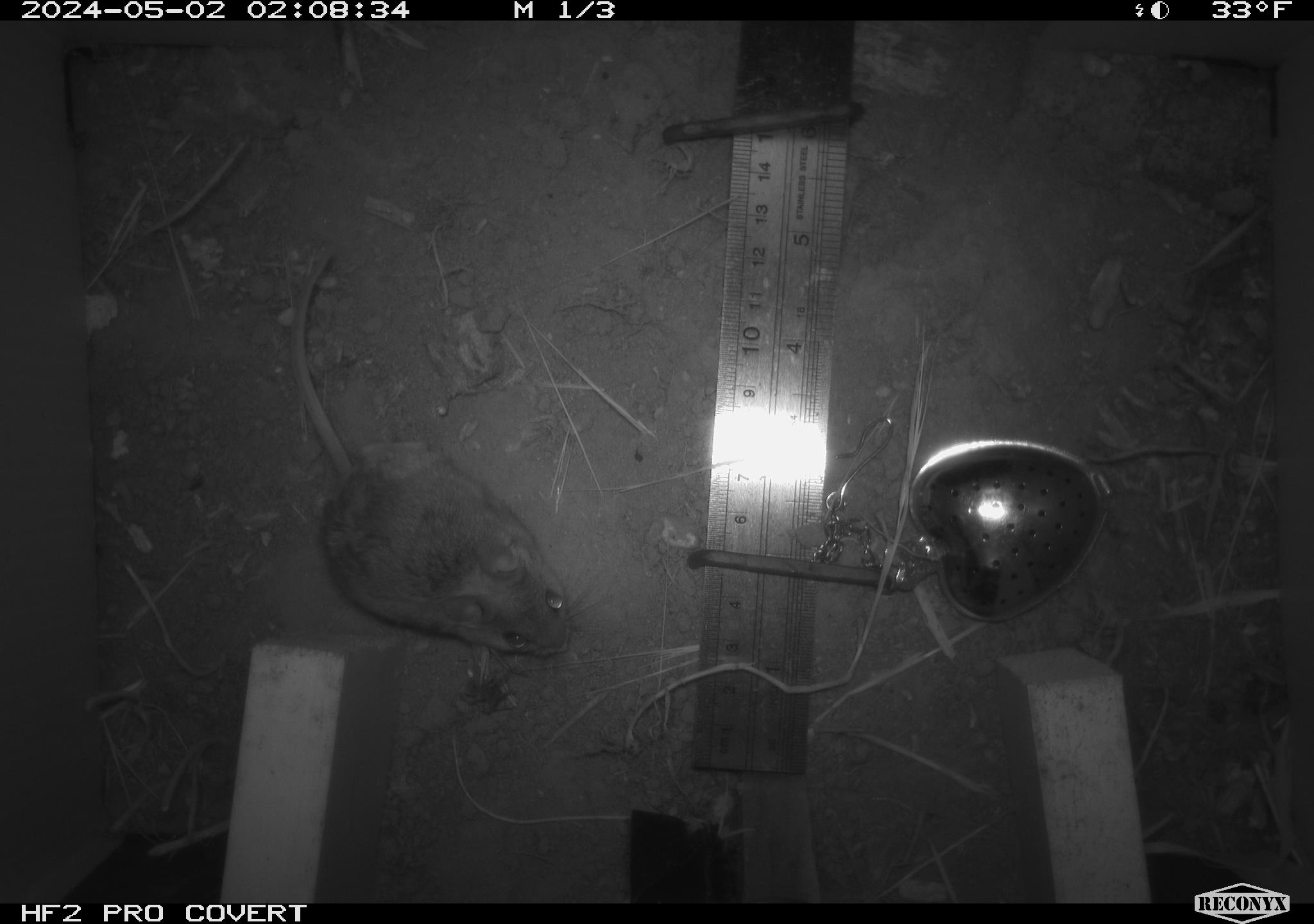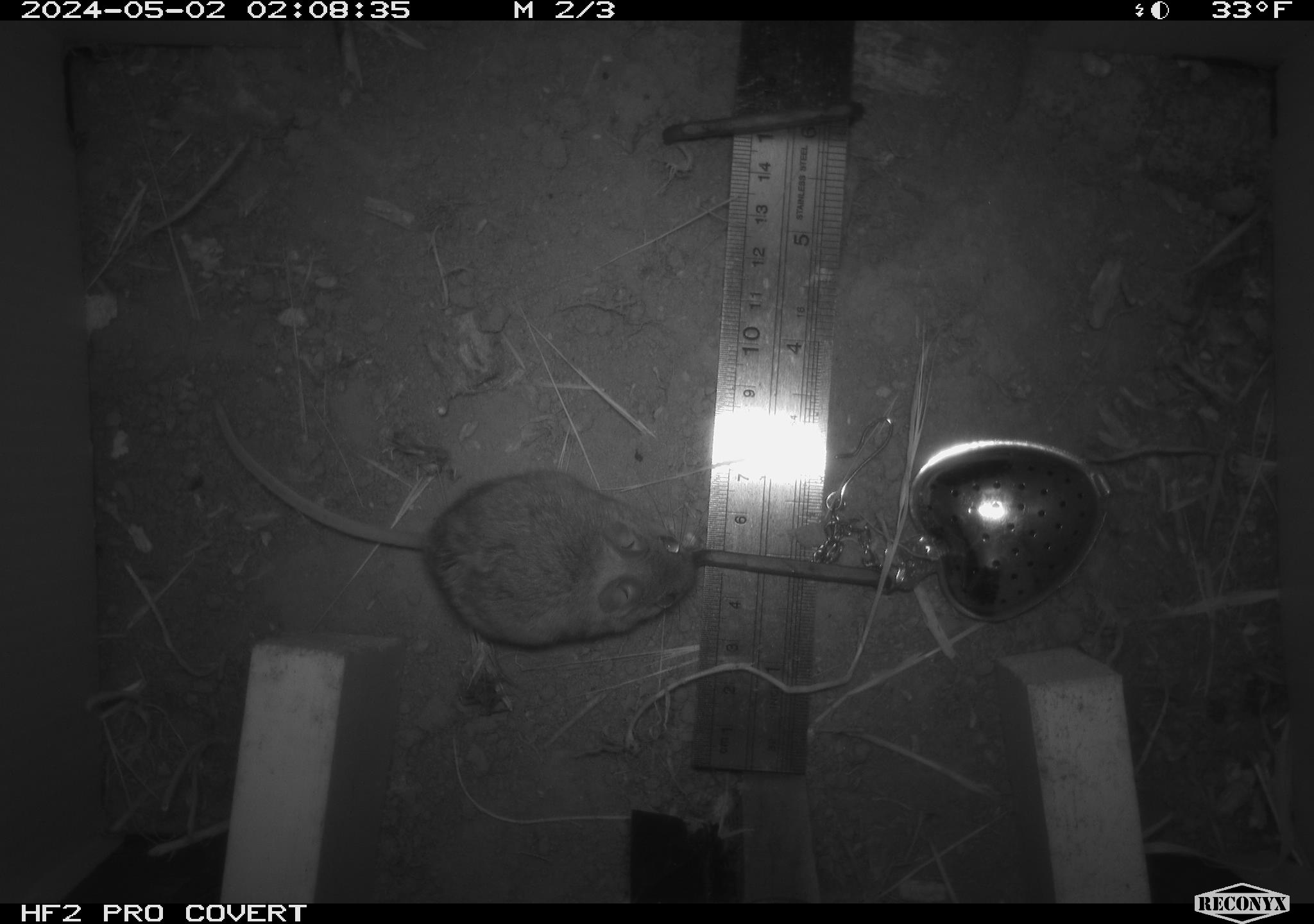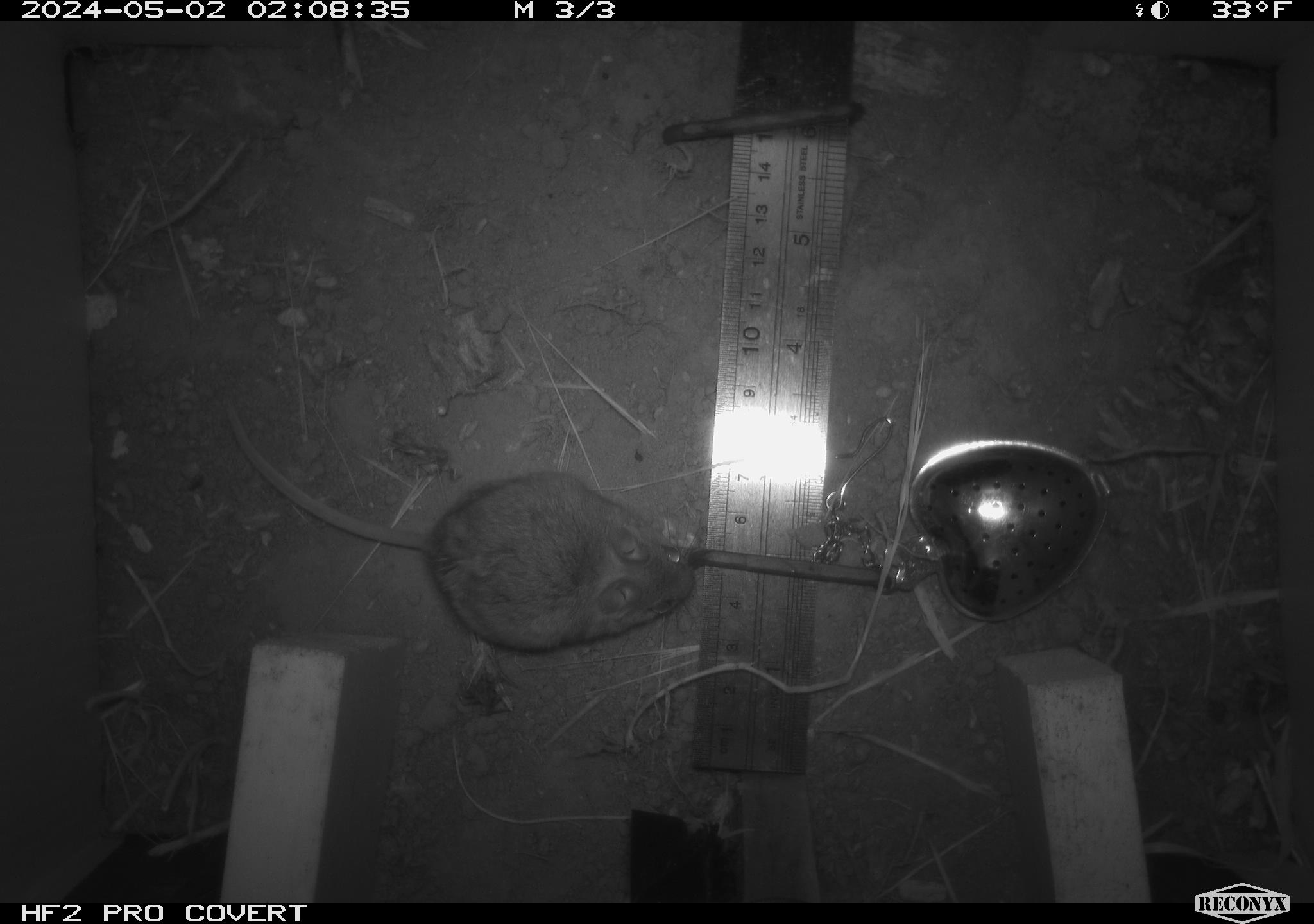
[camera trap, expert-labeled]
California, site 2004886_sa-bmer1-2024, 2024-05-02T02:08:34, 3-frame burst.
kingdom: Animalia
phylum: Chordata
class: Mammalia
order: Rodentia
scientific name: Rodentia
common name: mouse species